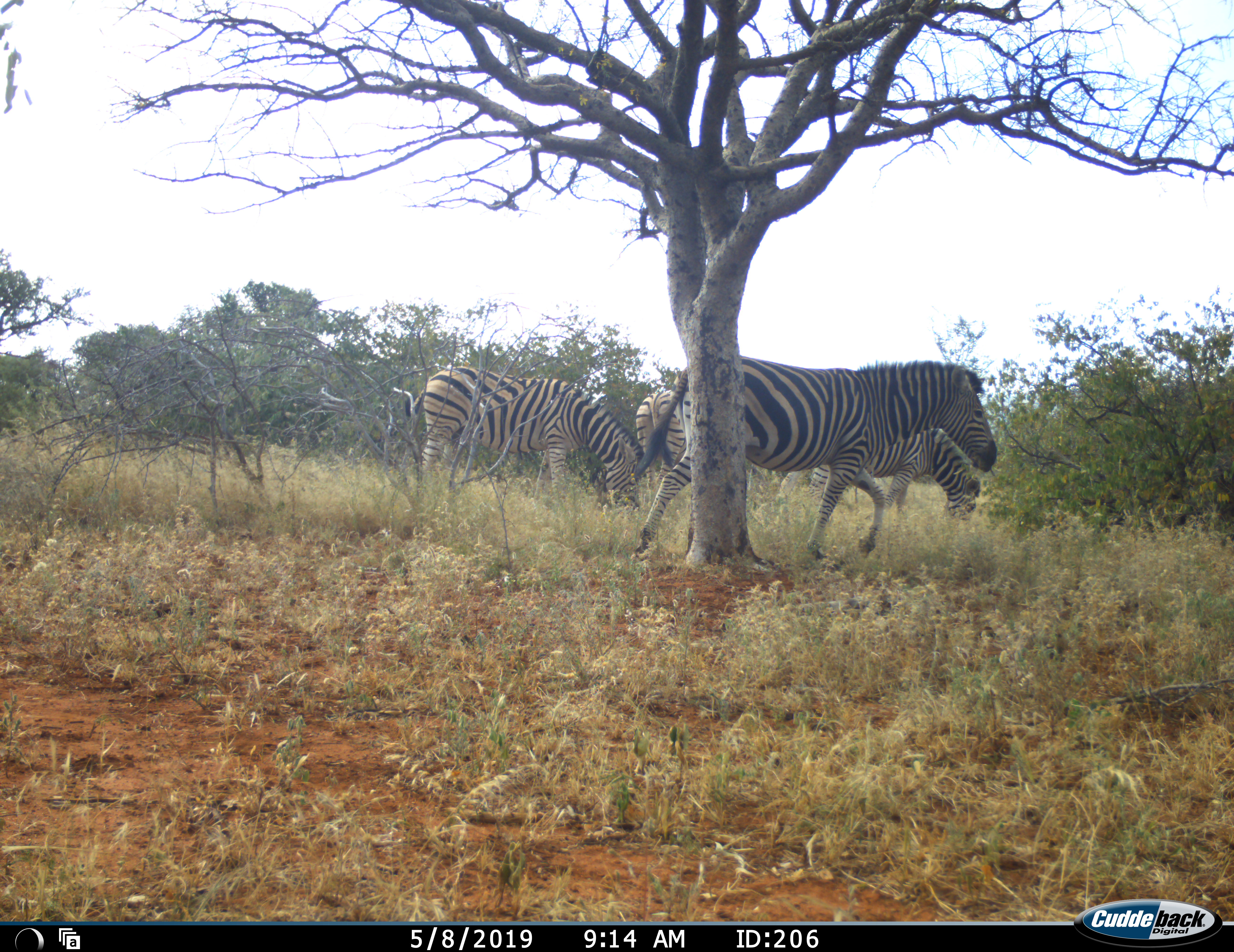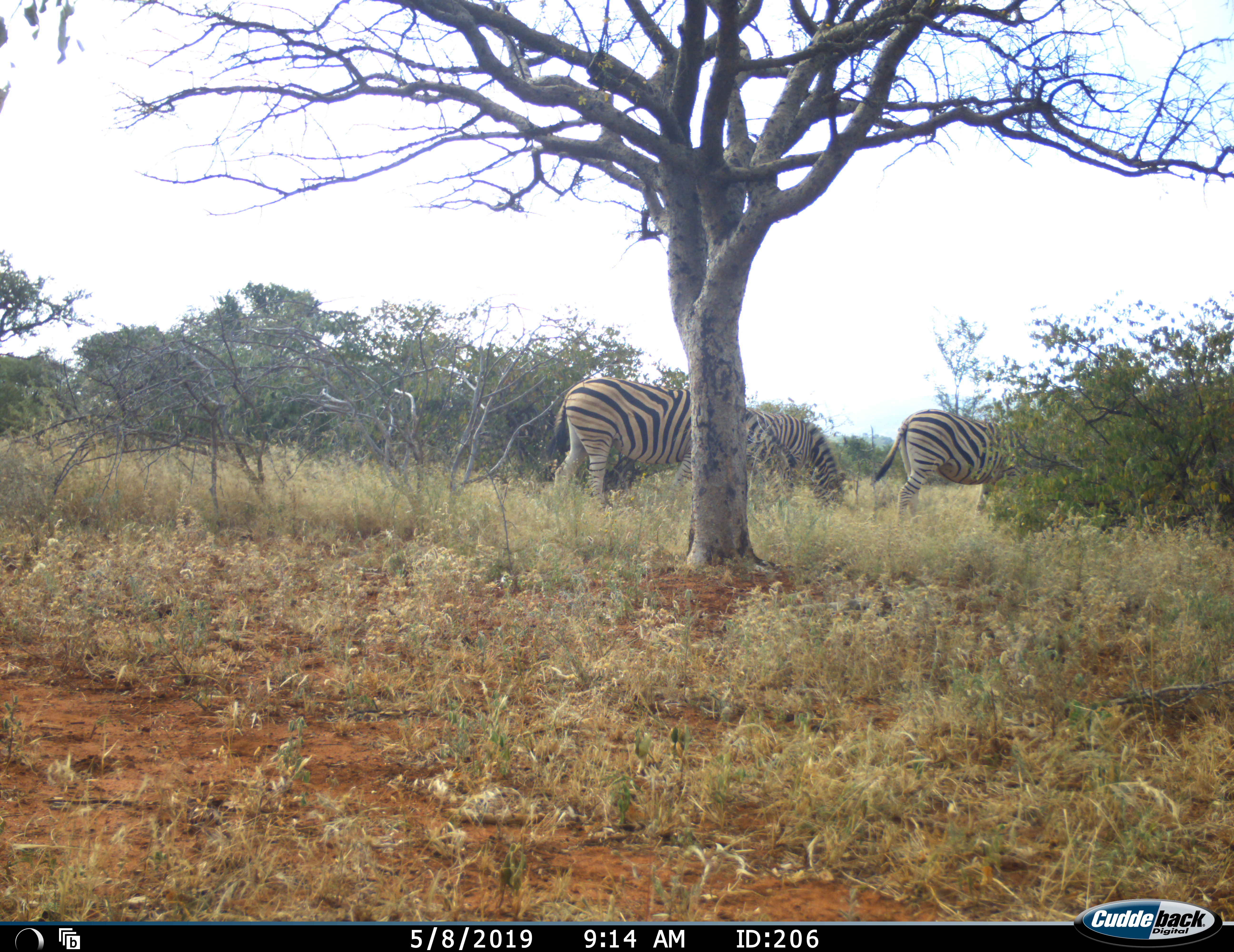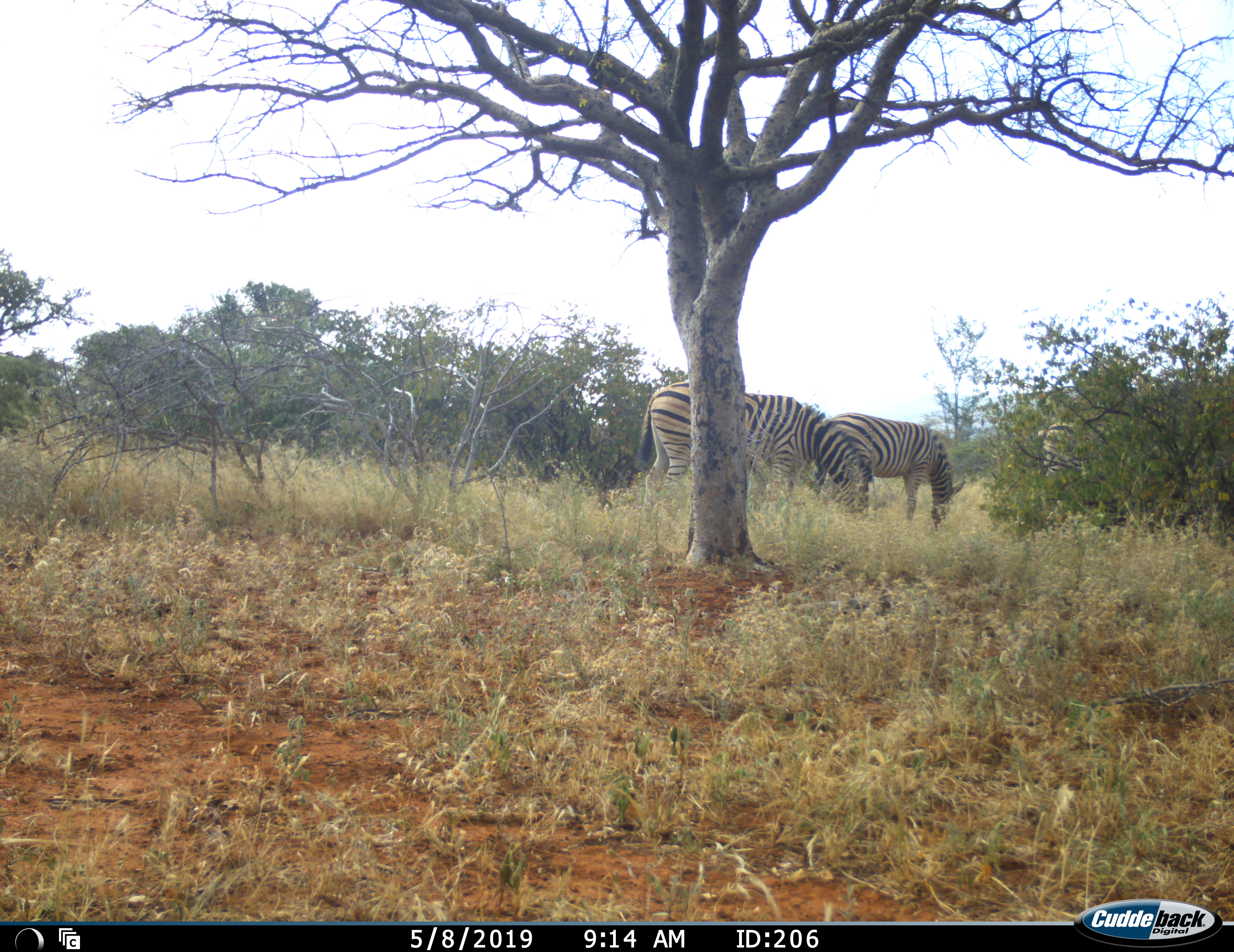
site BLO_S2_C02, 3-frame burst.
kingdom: Animalia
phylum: Chordata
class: Mammalia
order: Perissodactyla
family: Equidae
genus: Equus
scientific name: Equus quagga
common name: plains zebra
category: zebraplains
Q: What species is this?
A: Zebraplains (plains zebra) (Equus quagga).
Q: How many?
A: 4.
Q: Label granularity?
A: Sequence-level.